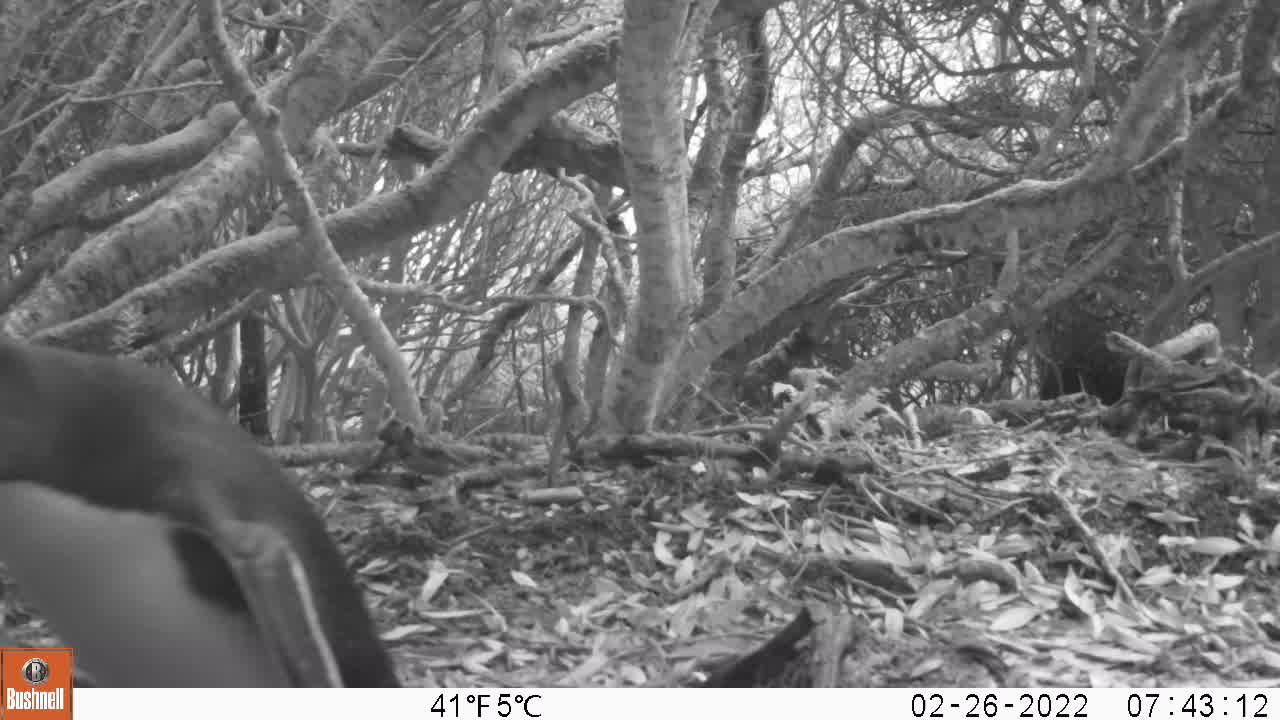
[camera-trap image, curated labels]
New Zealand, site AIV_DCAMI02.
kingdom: Animalia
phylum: Chordata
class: Aves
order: Sphenisciformes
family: Spheniscidae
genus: Megadyptes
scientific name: Megadyptes antipodes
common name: yellow-eyed penguin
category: yellow eyed penguin